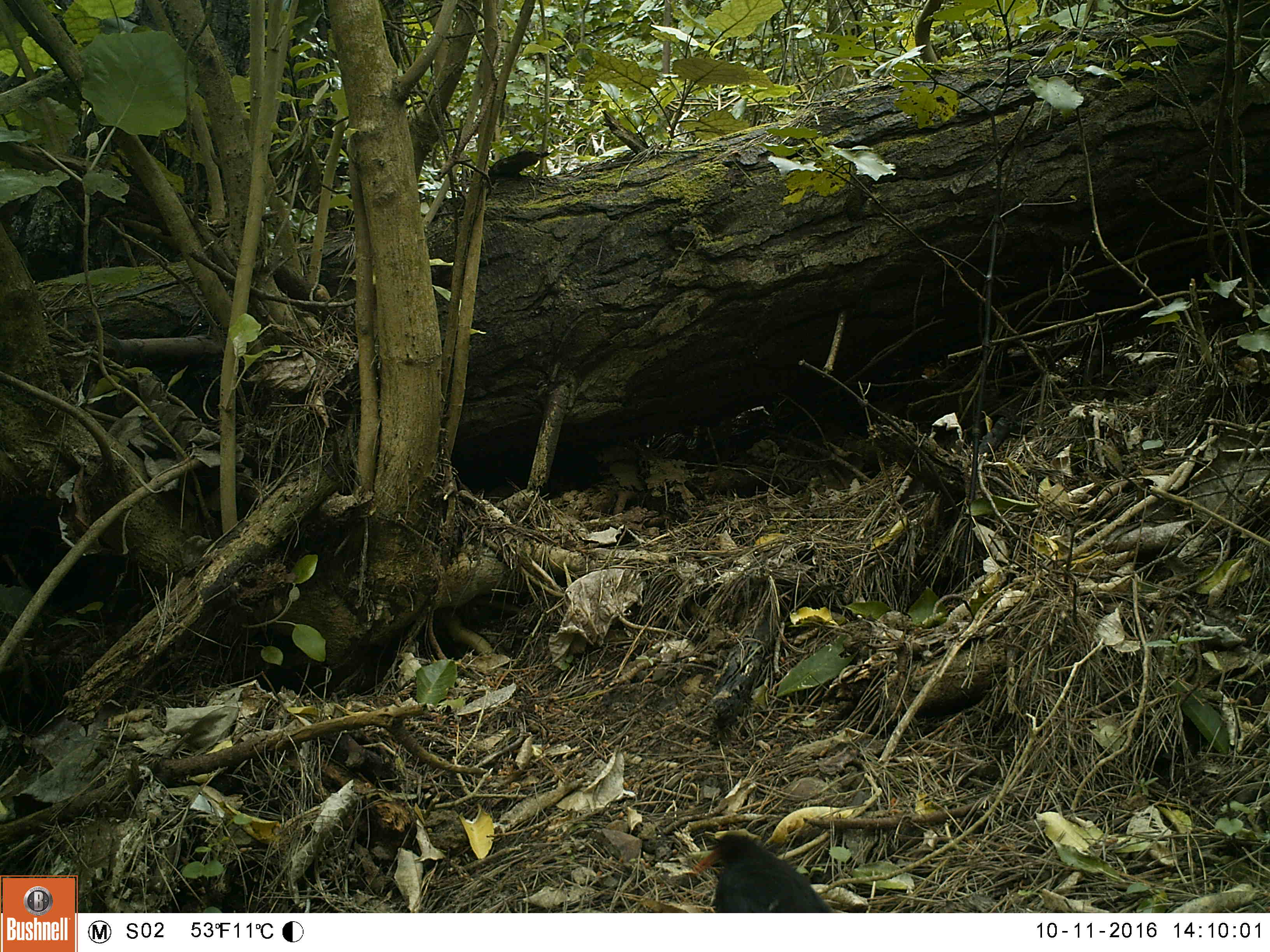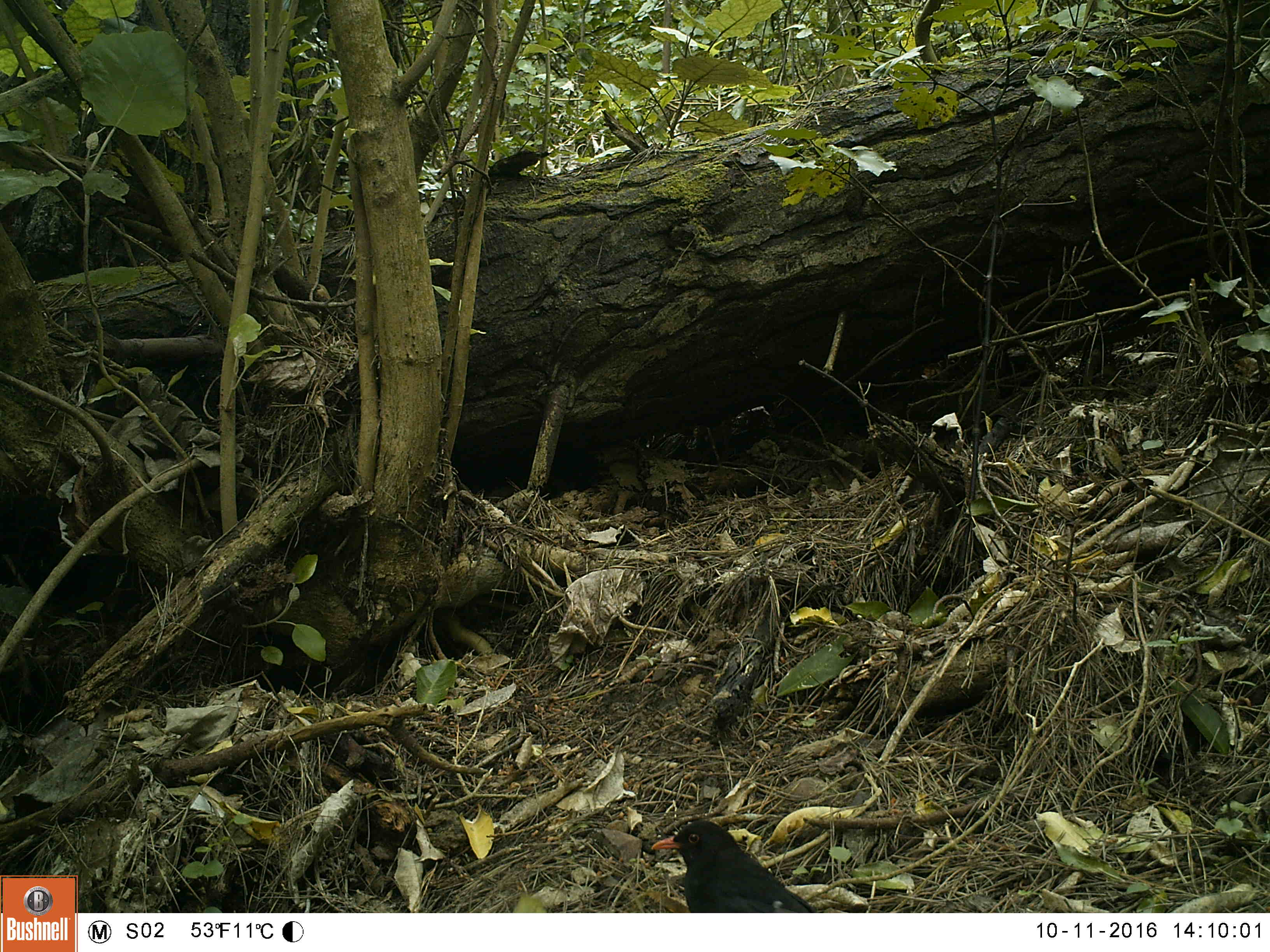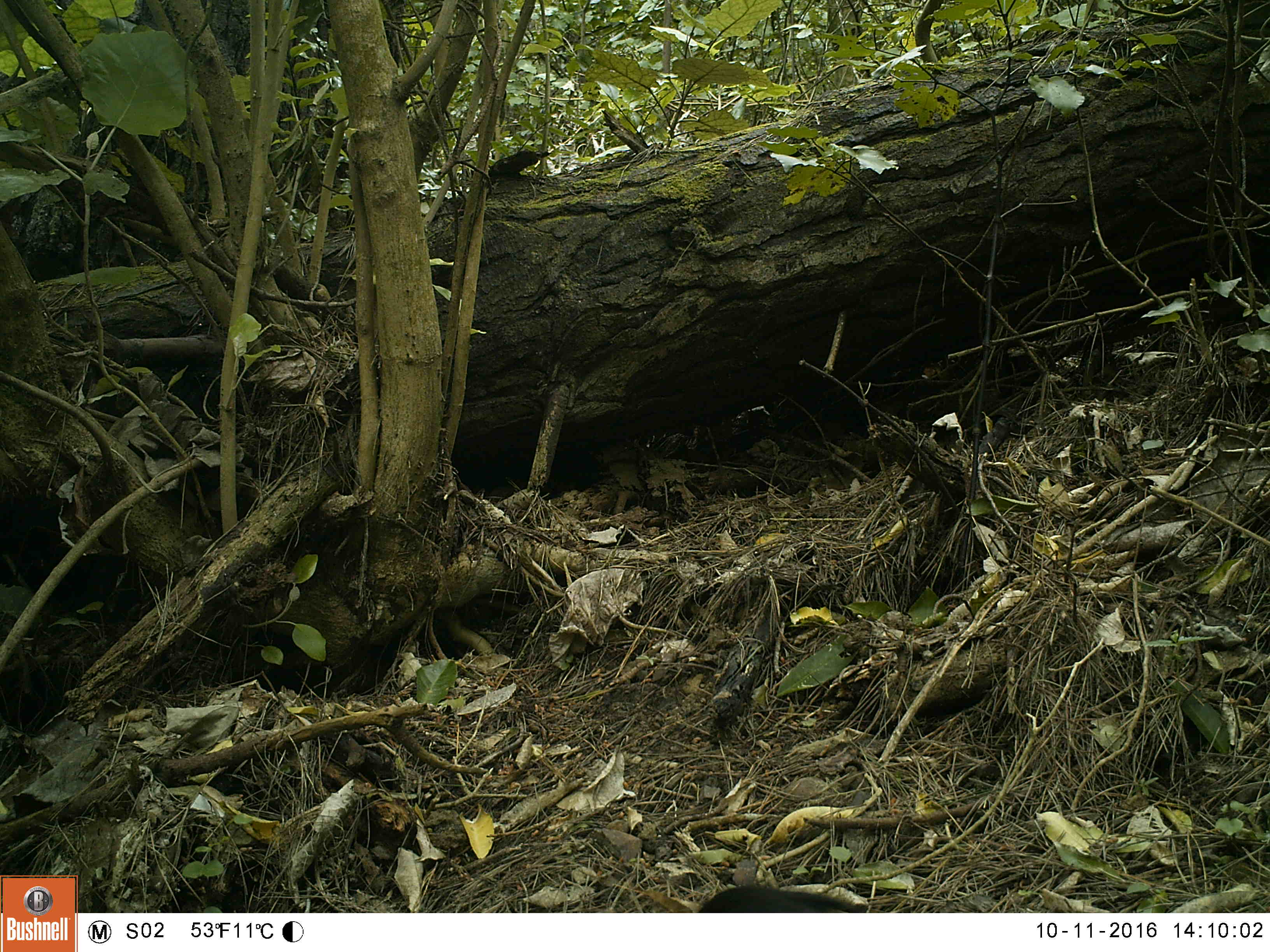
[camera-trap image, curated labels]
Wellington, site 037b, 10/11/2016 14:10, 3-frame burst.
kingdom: Animalia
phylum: Chordata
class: Aves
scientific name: Aves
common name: bird